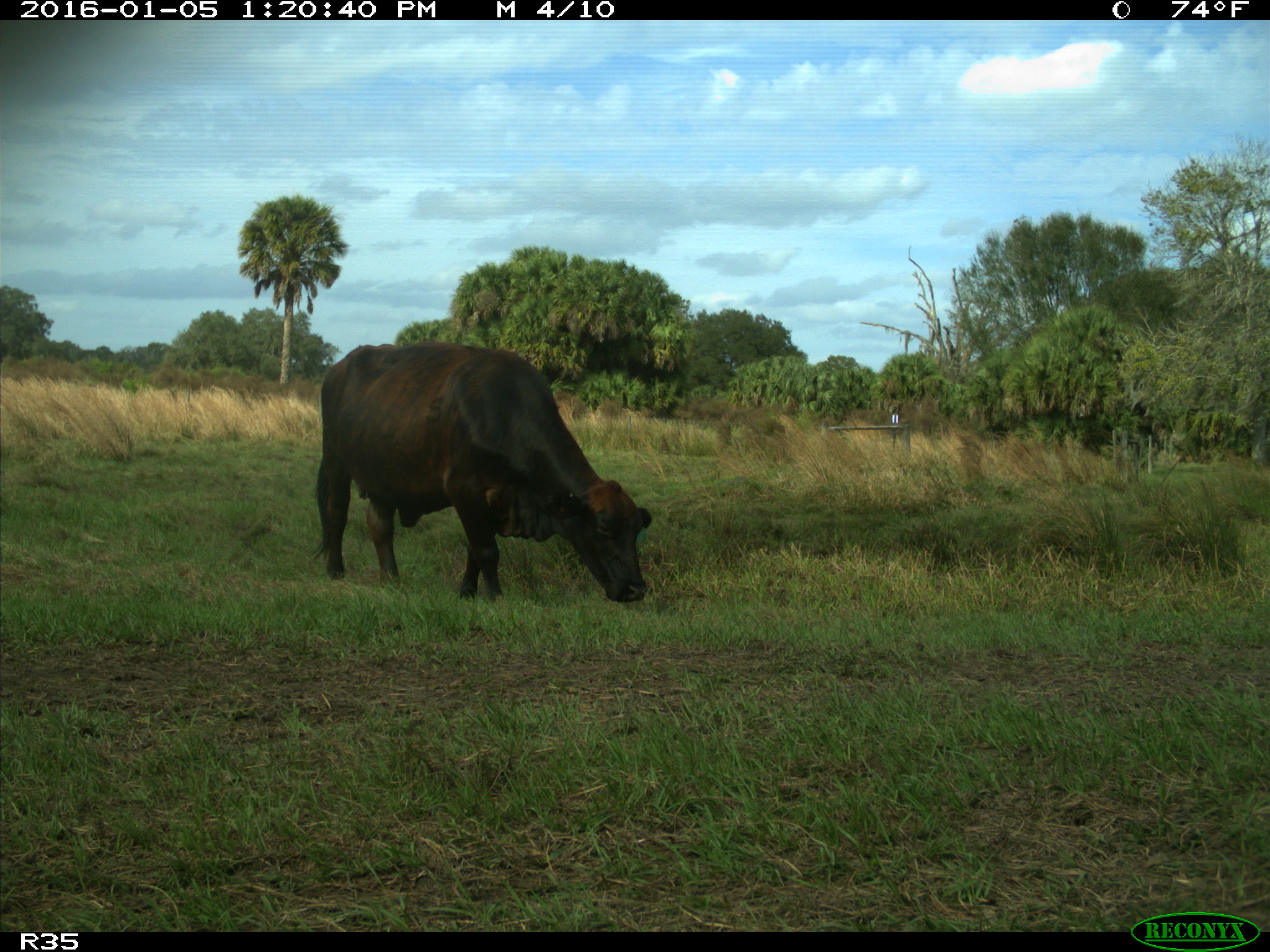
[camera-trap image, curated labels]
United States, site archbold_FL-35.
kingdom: Animalia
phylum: Chordata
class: Mammalia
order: Artiodactyla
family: Bovidae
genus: Bos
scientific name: Bos taurus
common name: domestic cow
Bos taurus (domestic cow).